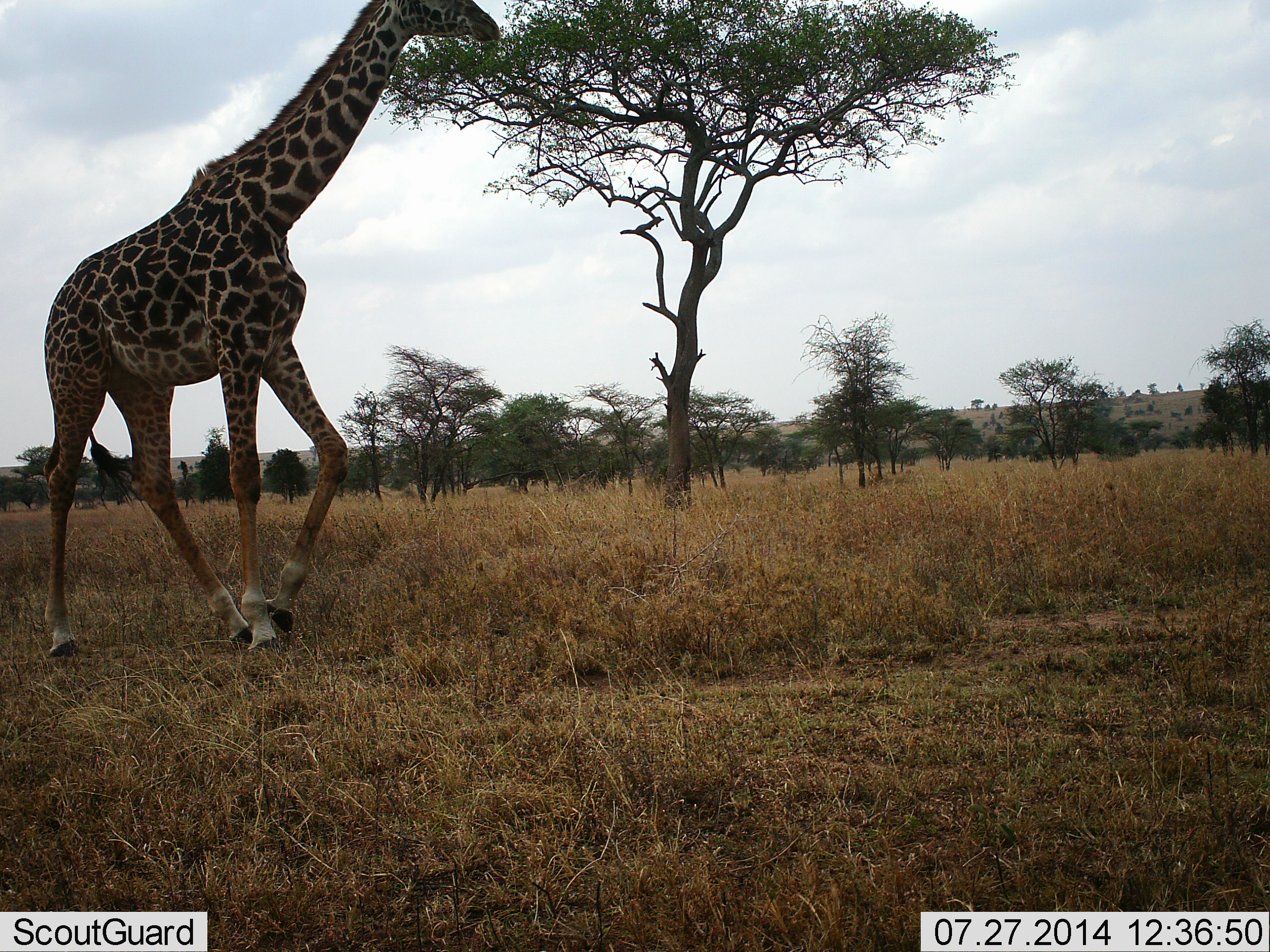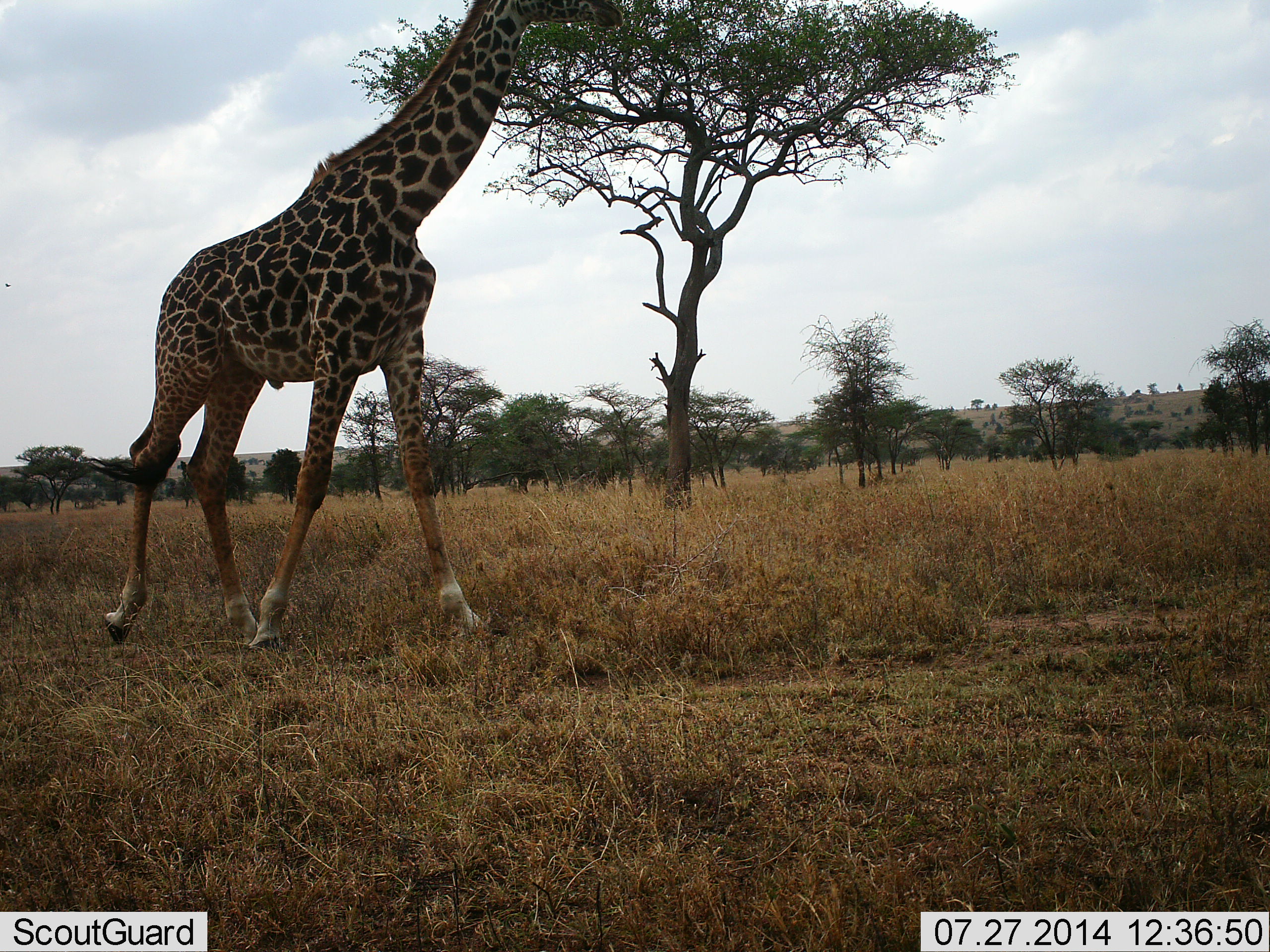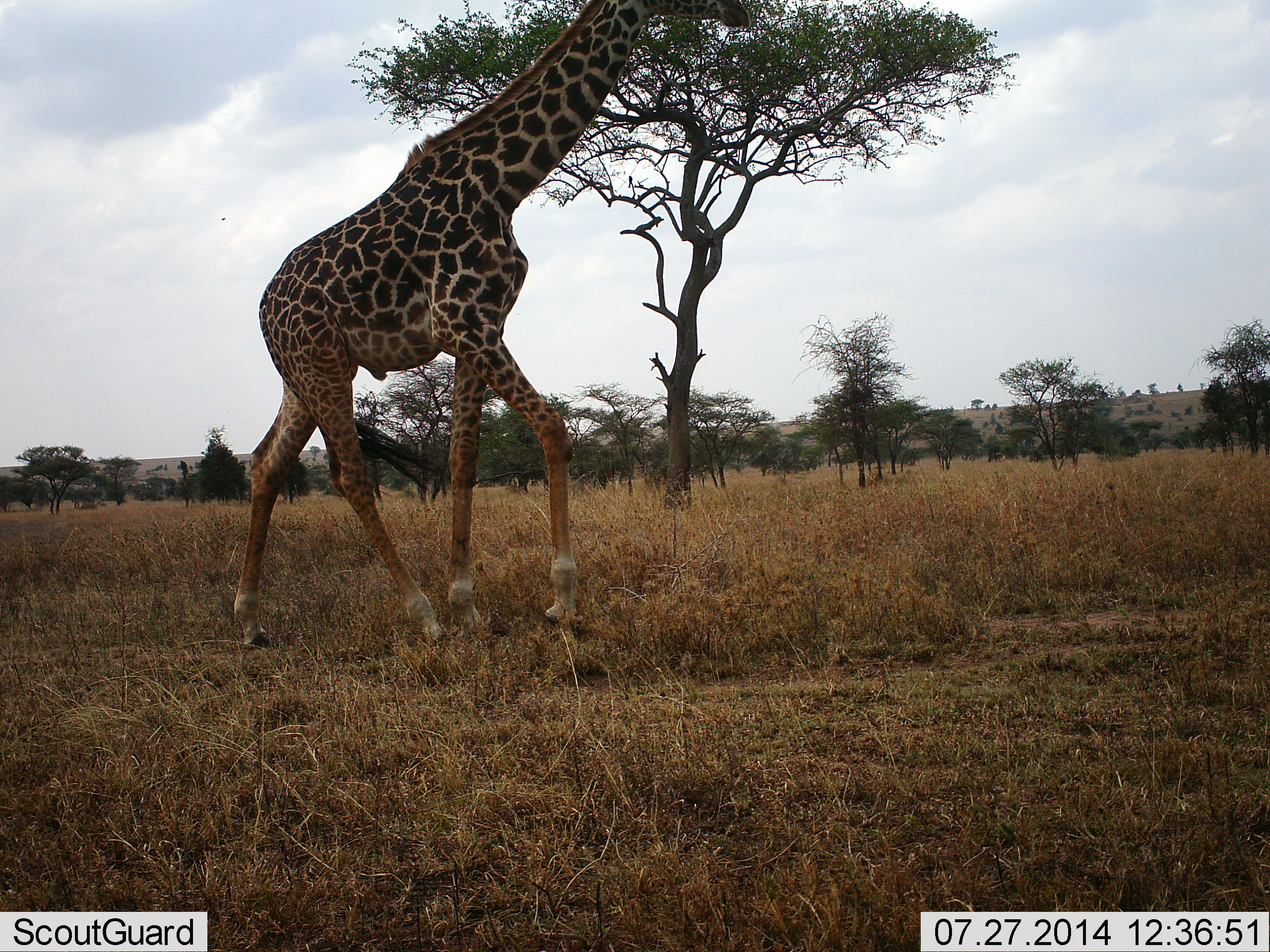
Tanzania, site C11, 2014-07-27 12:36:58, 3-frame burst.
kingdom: Animalia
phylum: Chordata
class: Mammalia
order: Artiodactyla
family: Giraffidae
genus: Giraffa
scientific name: Giraffa camelopardalis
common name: giraffe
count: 1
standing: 9%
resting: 0%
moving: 82%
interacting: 0%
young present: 0%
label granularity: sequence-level